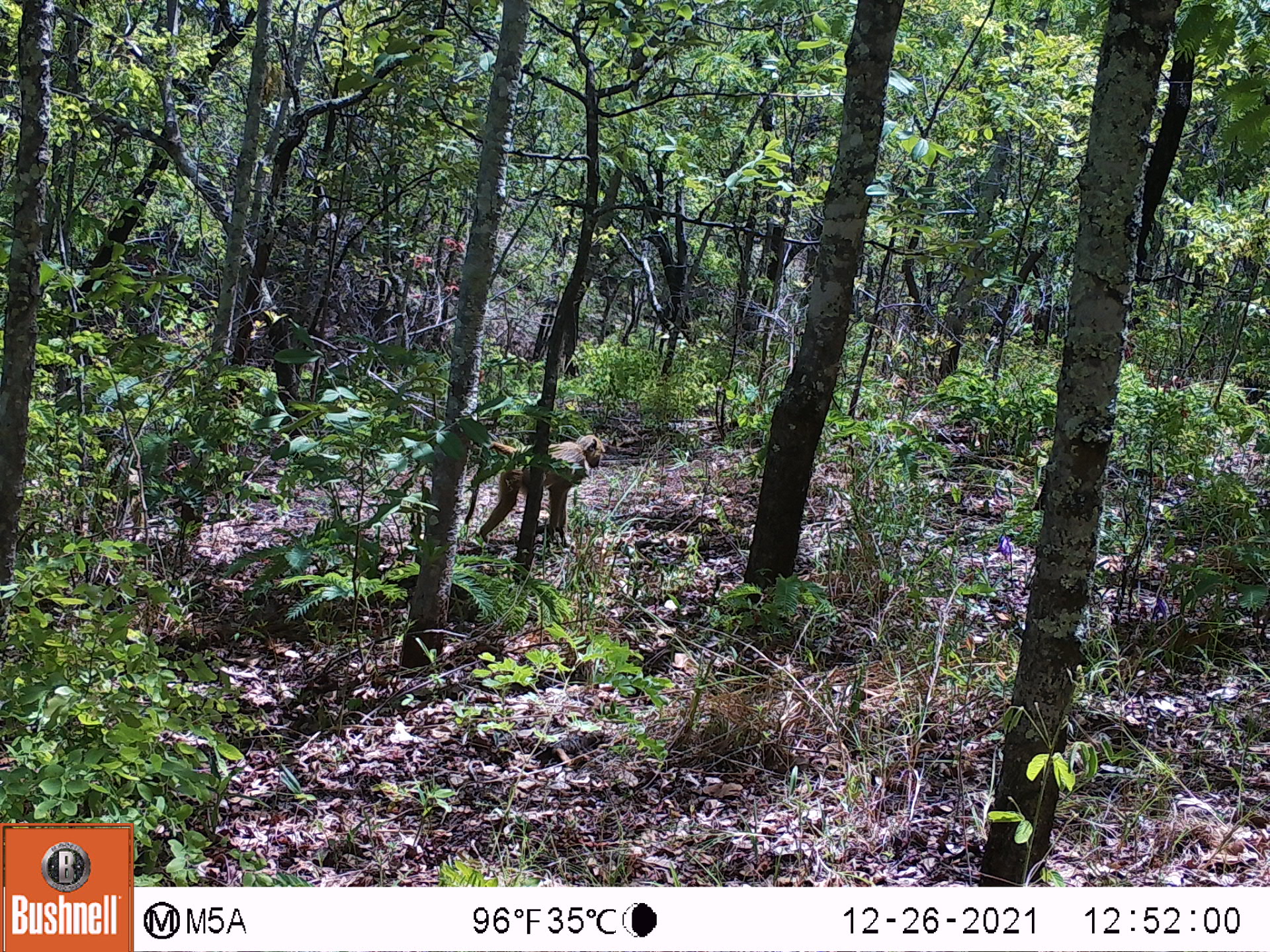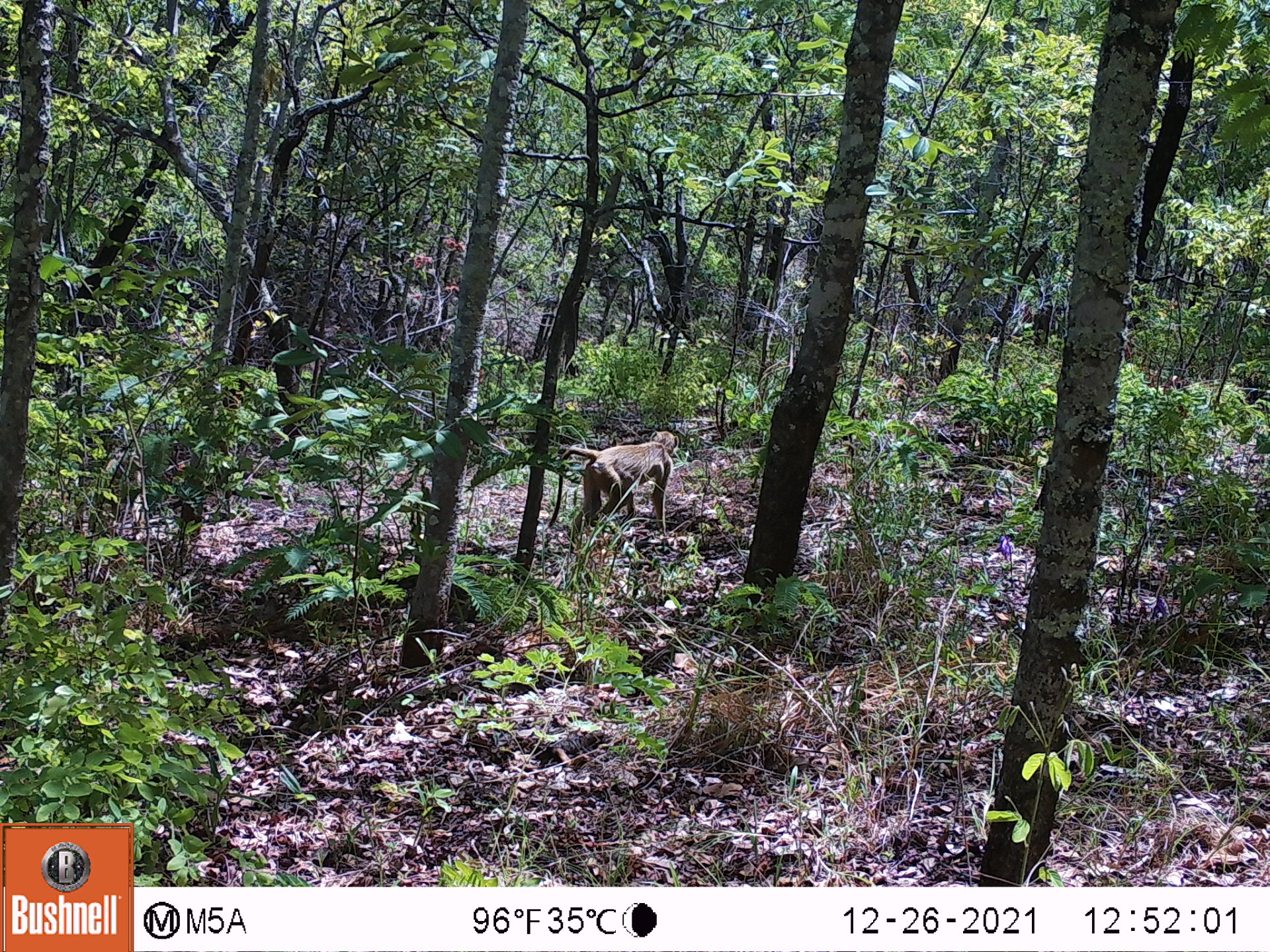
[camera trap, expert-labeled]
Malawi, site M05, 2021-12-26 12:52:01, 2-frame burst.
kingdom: Animalia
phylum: Chordata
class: Mammalia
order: Primates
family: Cercopithecidae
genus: Papio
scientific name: Papio cynocephalus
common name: yellow baboon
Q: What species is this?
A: Yellow baboon (Papio cynocephalus).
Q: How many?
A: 1.